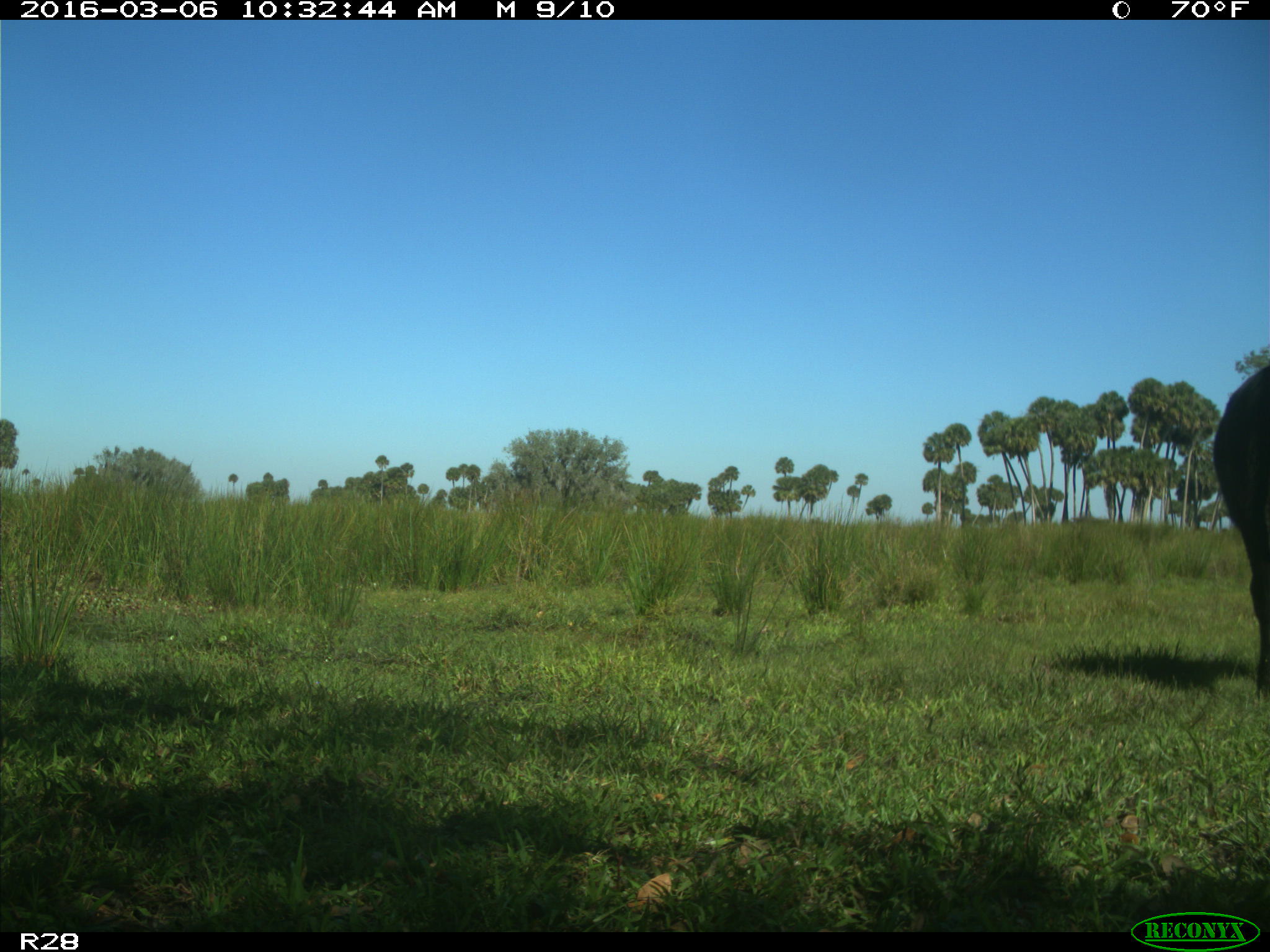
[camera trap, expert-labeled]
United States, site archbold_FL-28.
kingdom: Animalia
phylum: Chordata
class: Mammalia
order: Artiodactyla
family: Bovidae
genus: Bos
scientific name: Bos taurus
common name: domestic cow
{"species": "Bos taurus (domestic cow)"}